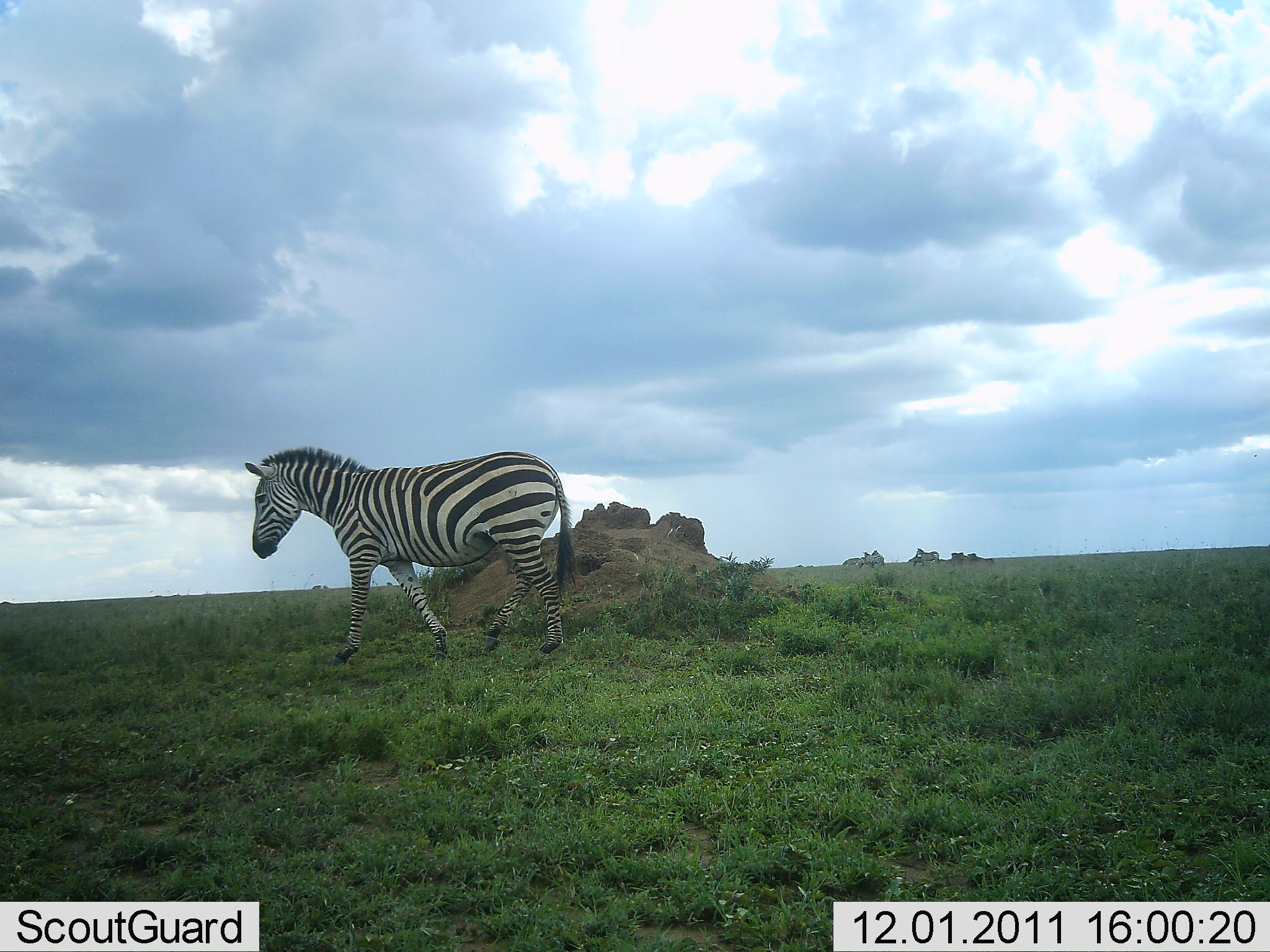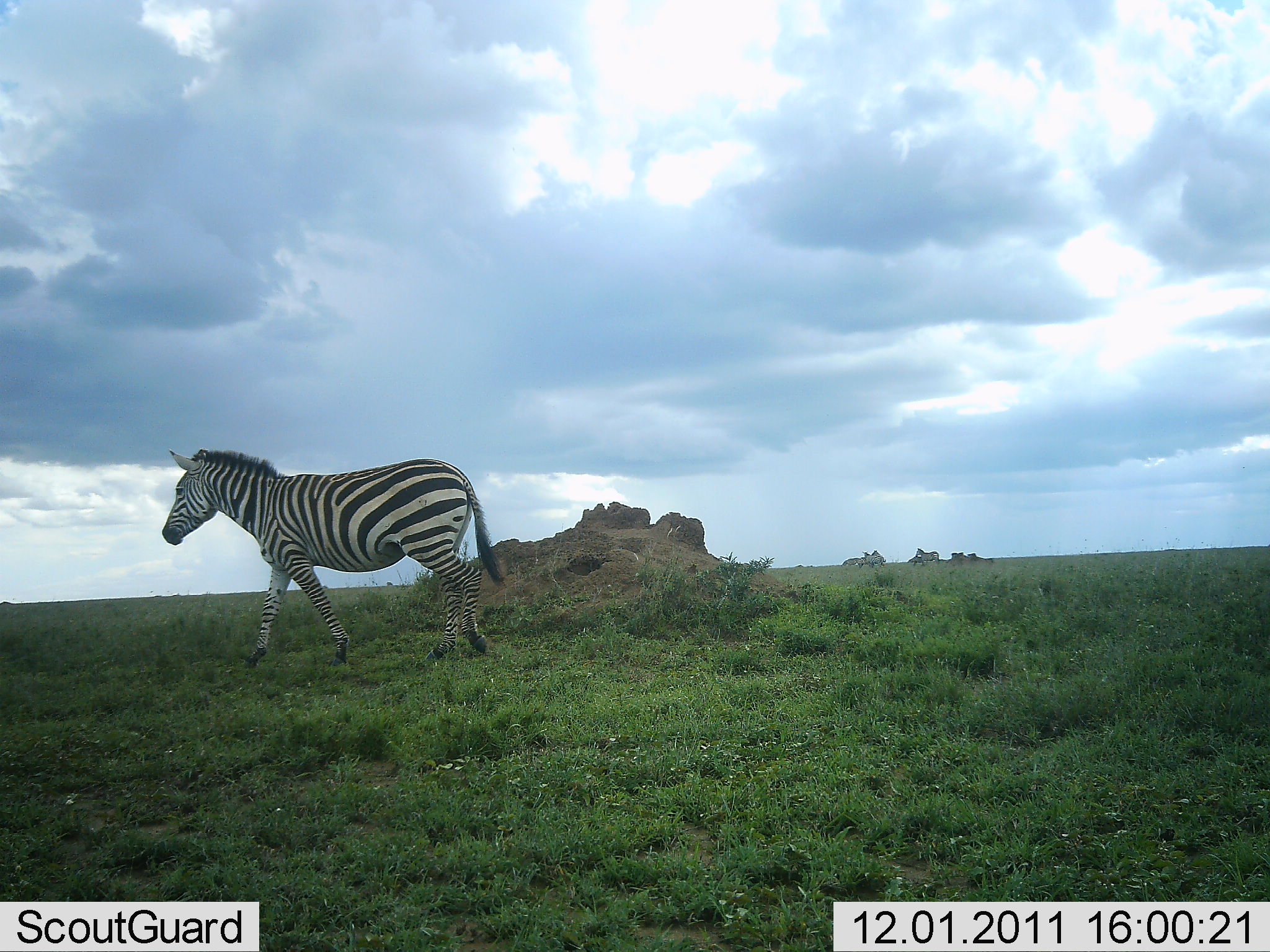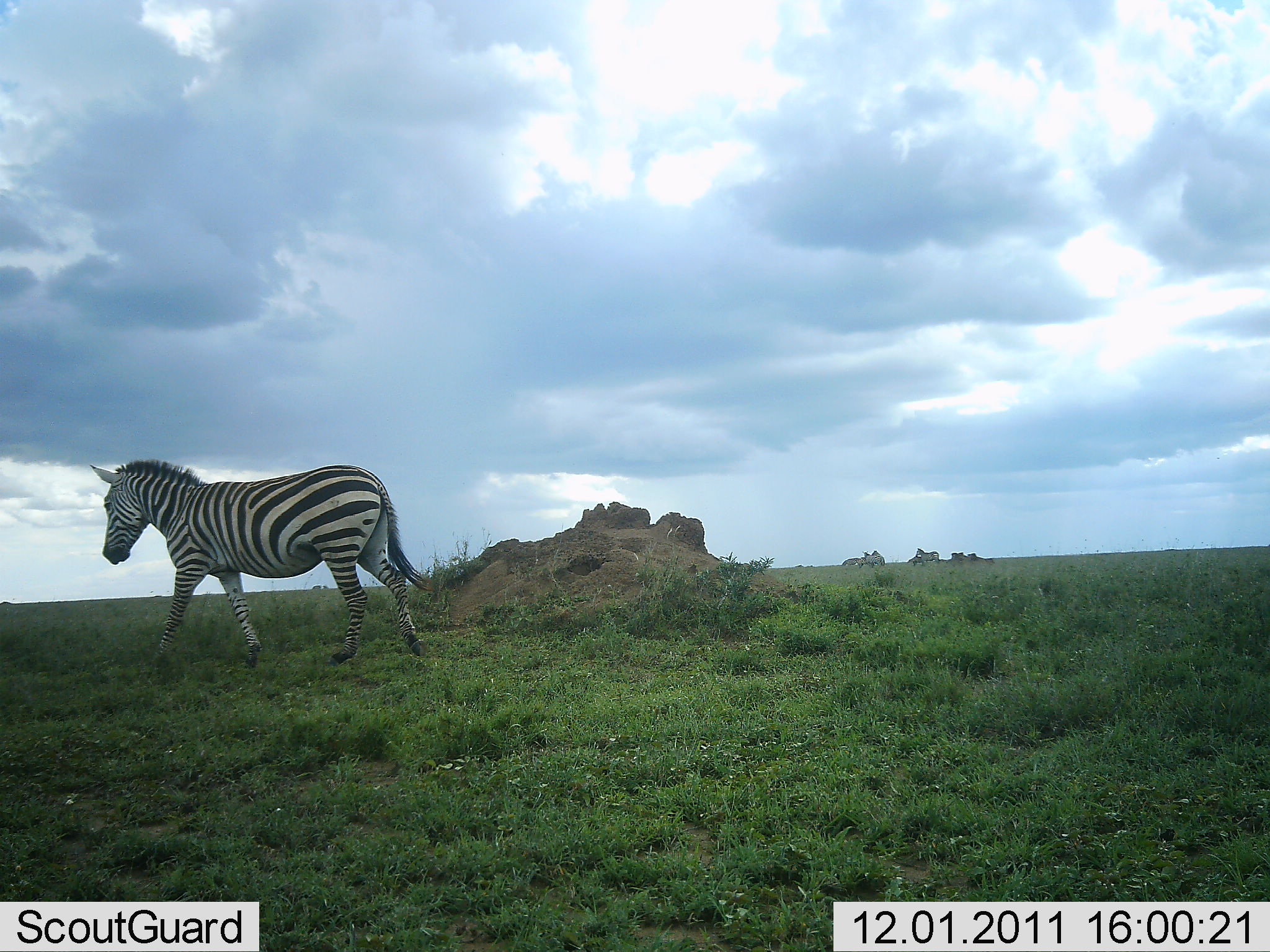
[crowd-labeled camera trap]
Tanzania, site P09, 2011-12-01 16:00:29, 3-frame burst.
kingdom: Animalia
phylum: Chordata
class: Mammalia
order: Perissodactyla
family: Equidae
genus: Equus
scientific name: Equus quagga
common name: plains zebra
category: zebra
Zebra (plains zebra) (Equus quagga), count 1. Behavior (volunteer vote fractions): standing 7%, resting 0%, moving 100%, interacting 0%. Young present (vote fraction): 0%. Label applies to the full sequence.